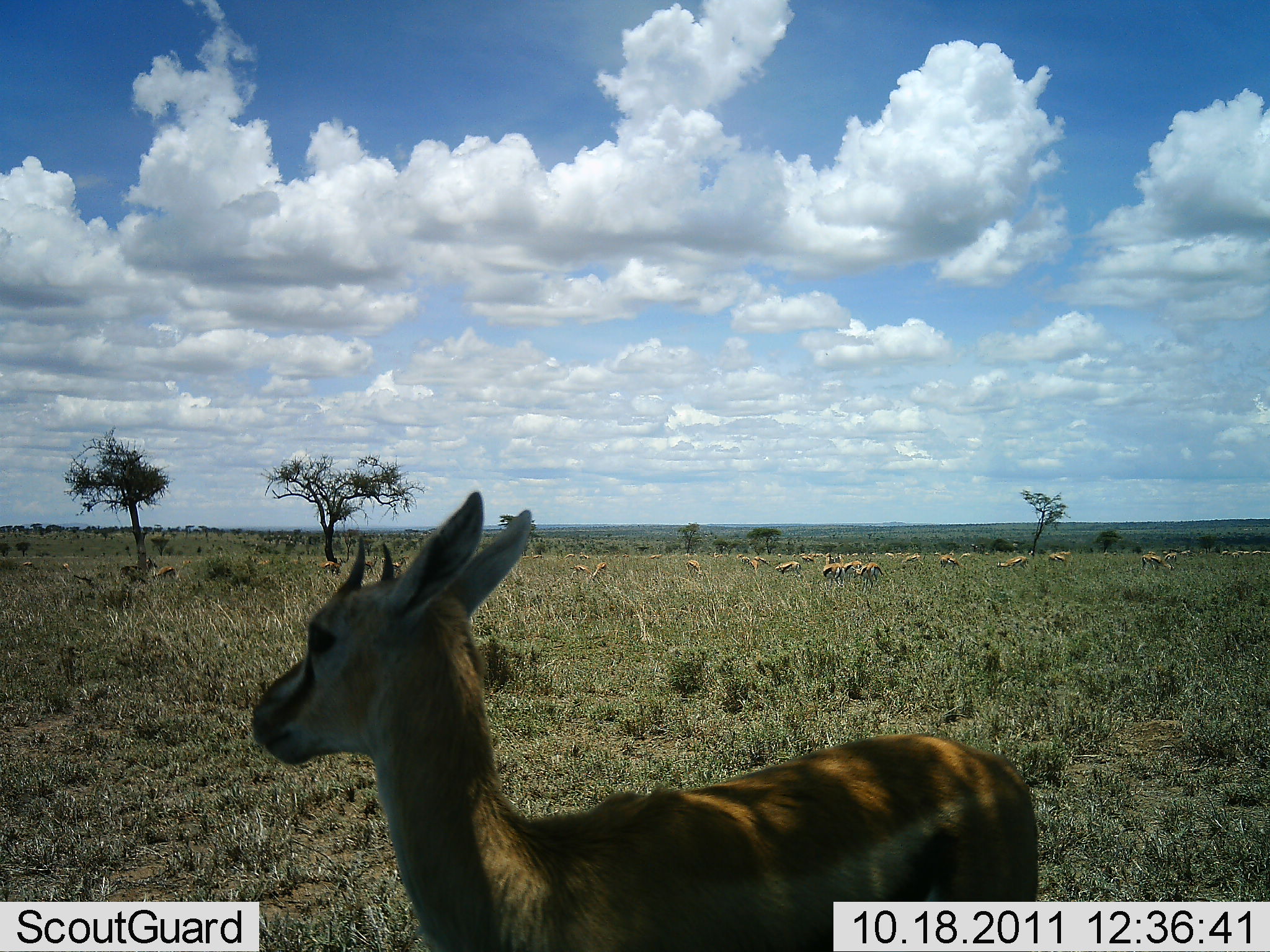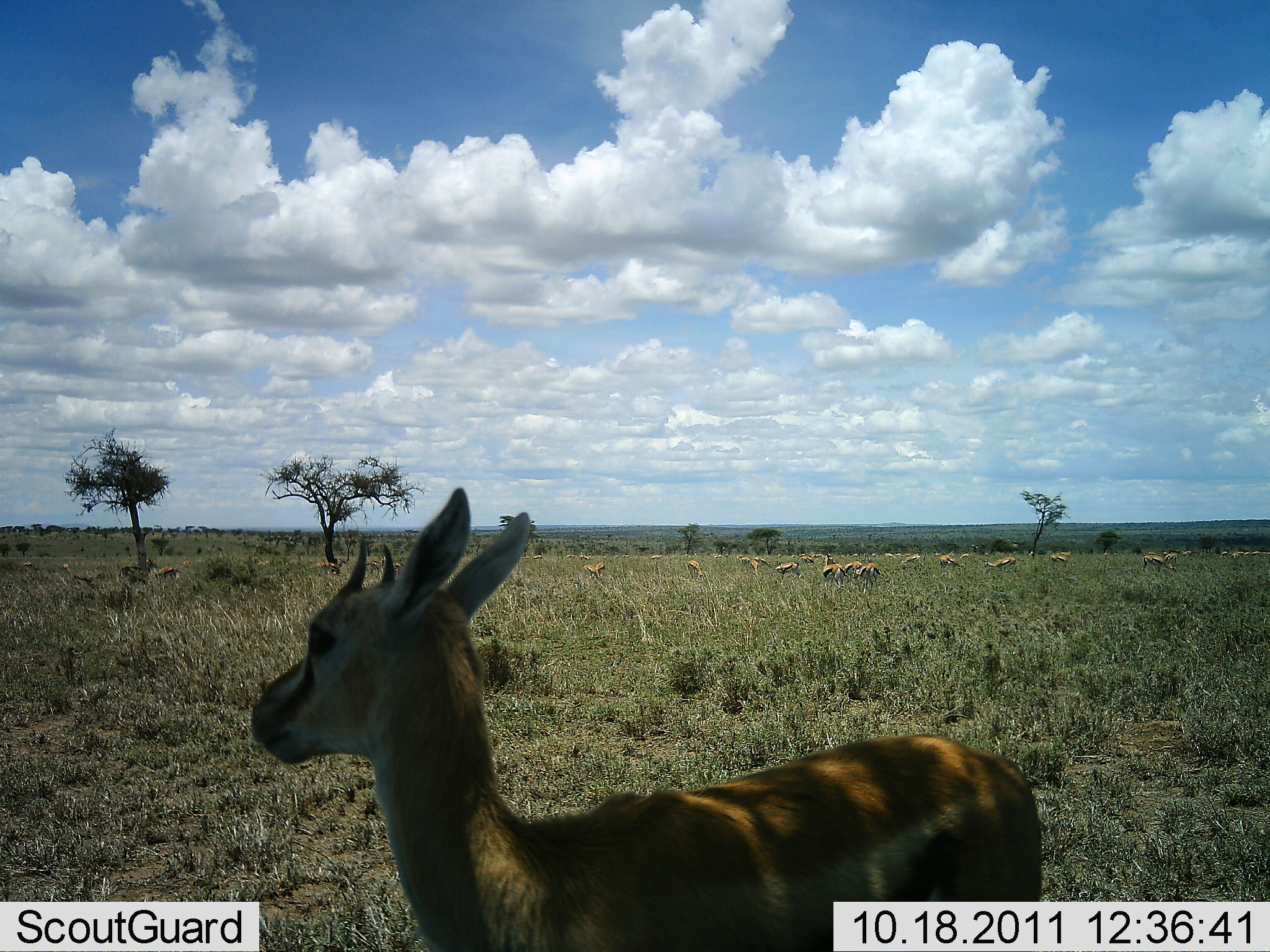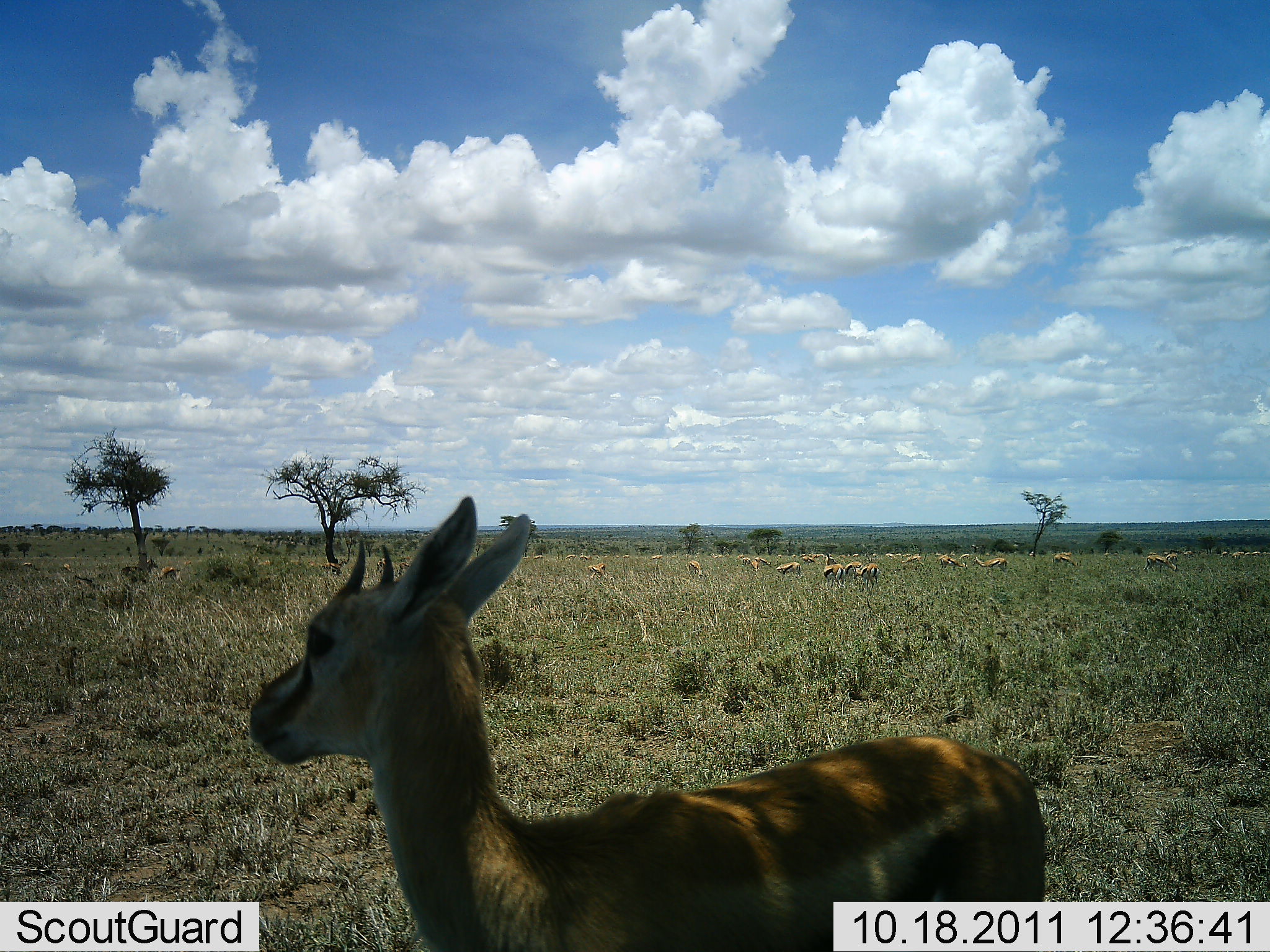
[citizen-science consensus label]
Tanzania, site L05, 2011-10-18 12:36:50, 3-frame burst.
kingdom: Animalia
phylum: Chordata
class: Mammalia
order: Artiodactyla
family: Bovidae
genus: Eudorcas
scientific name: Eudorcas thomsonii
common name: thomson's gazelle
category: gazellethomsons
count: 11-50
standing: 92%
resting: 8%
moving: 25%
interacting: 0%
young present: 33%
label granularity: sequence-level